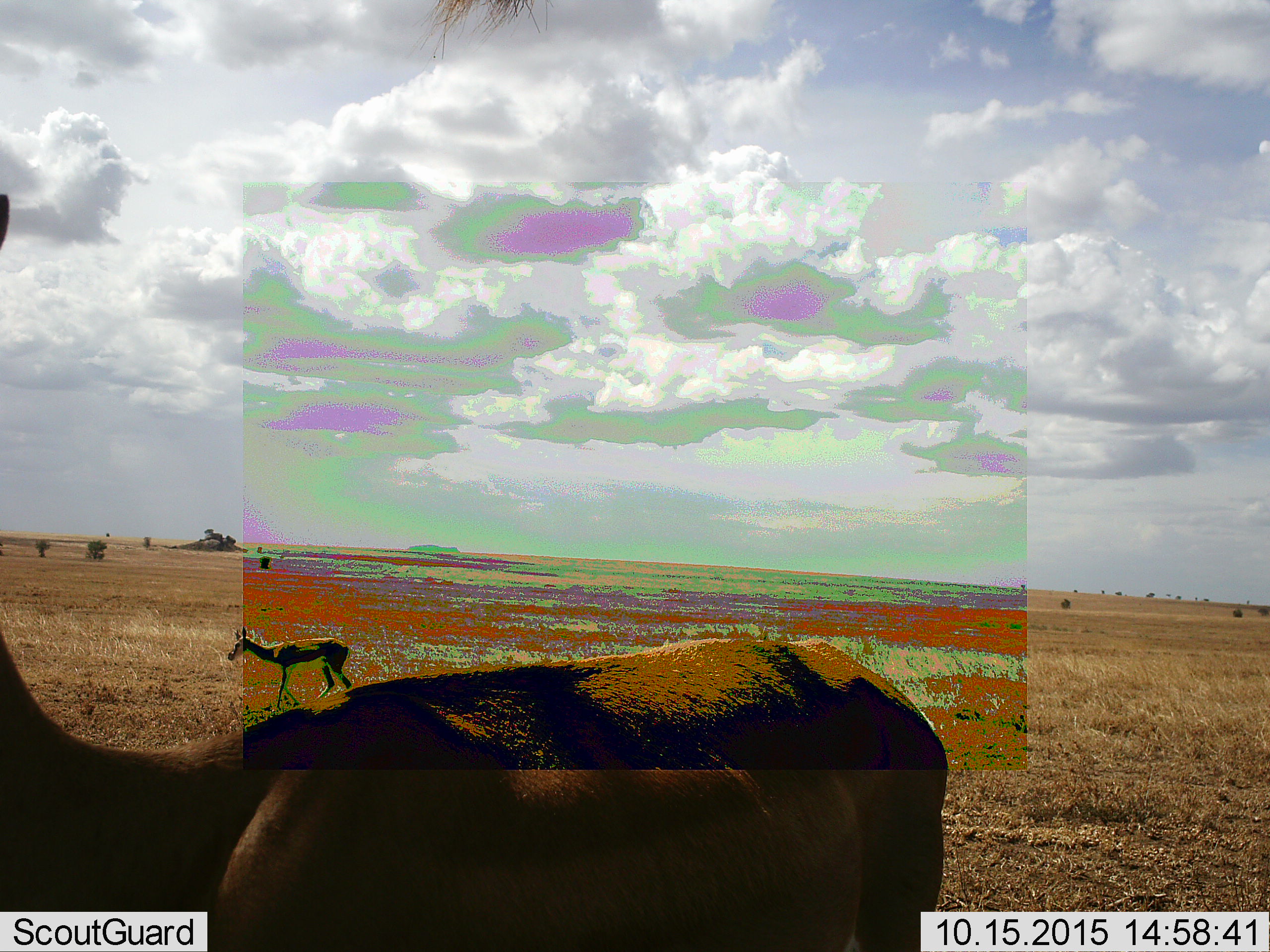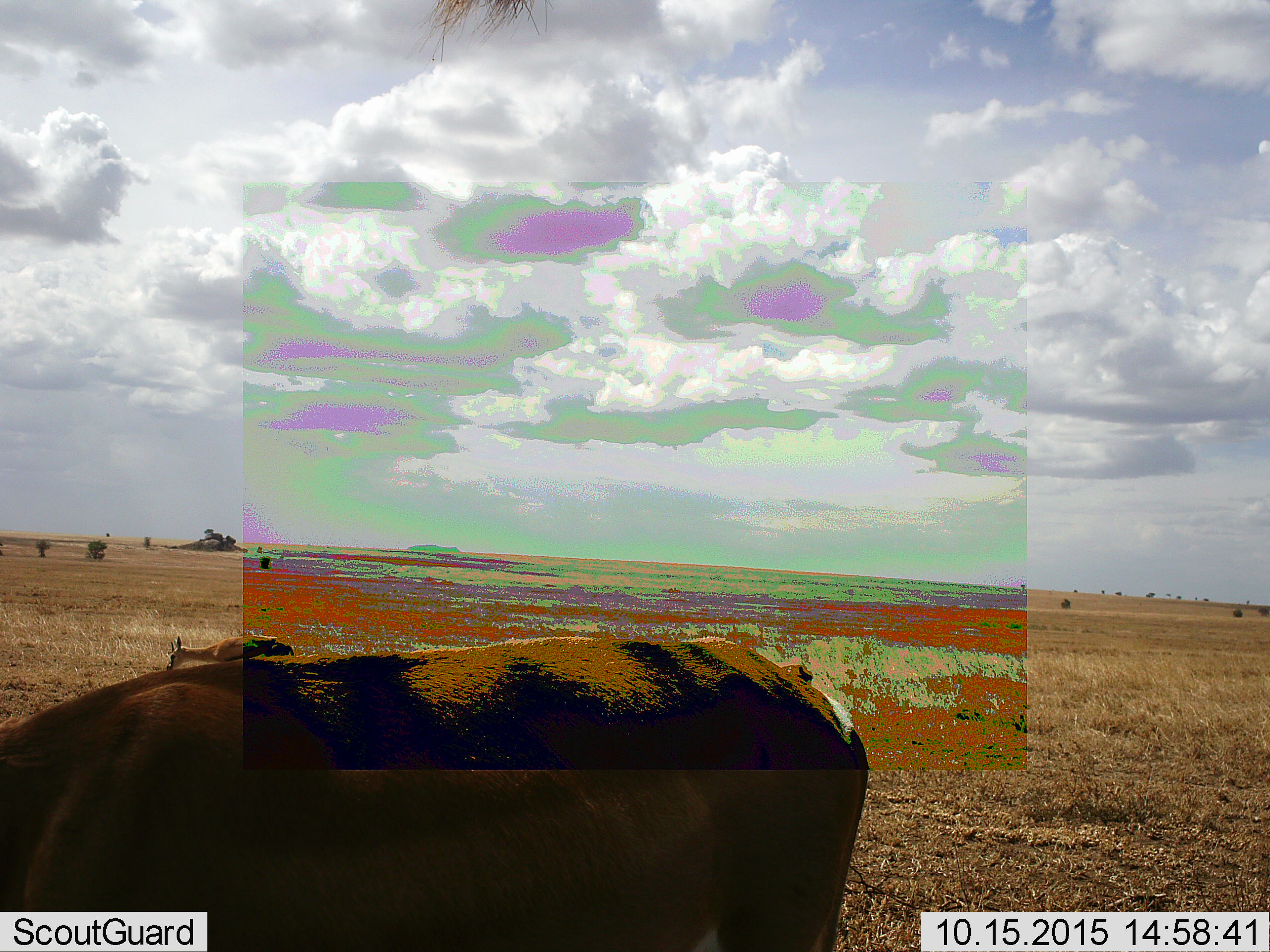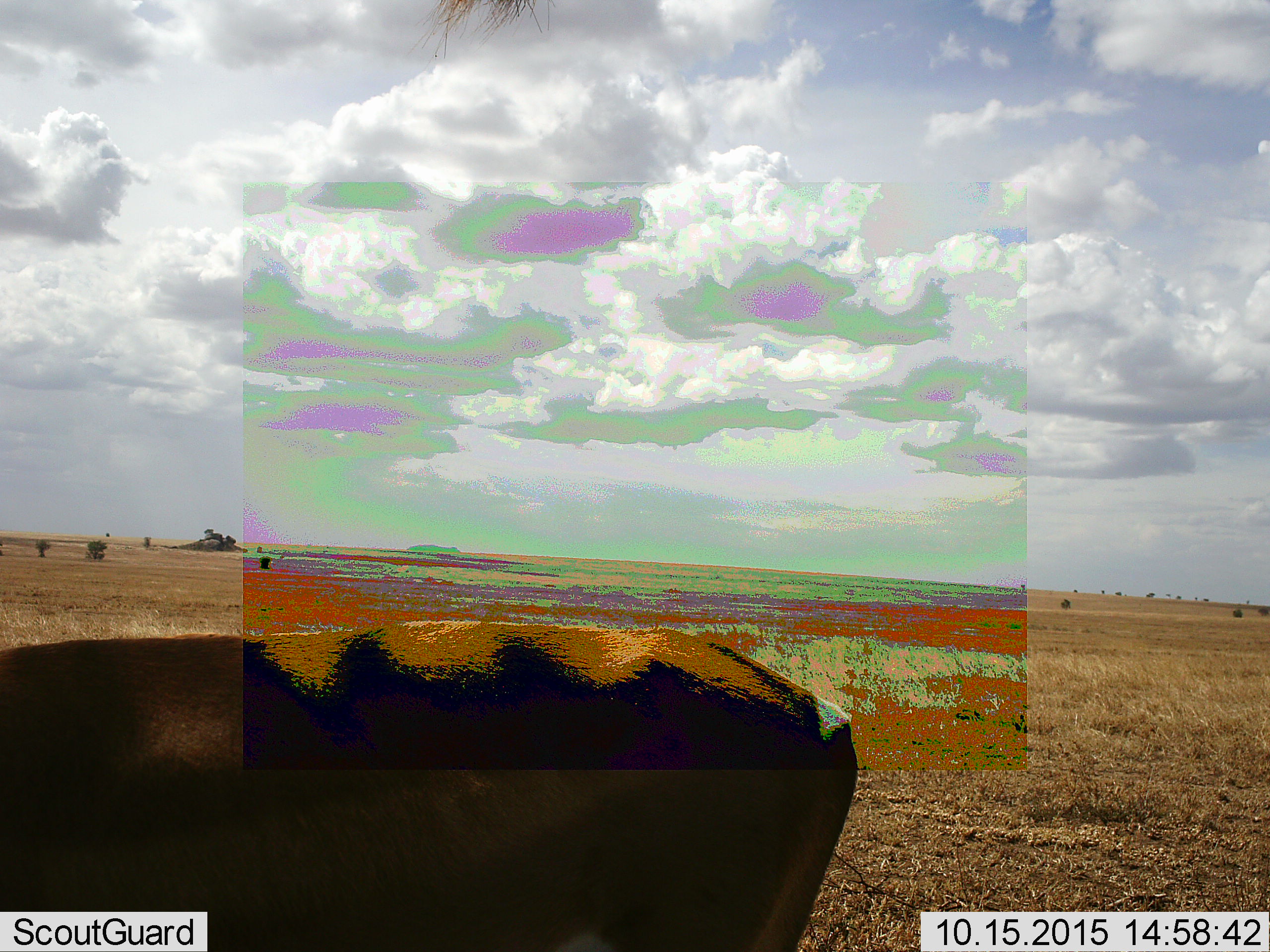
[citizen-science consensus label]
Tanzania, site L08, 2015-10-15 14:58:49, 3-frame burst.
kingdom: Animalia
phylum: Chordata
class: Mammalia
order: Artiodactyla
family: Bovidae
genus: Eudorcas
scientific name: Eudorcas thomsonii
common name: thomson's gazelle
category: gazellethomsons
Gazellethomsons (thomson's gazelle) (Eudorcas thomsonii), count 2. Behavior (volunteer vote fractions): standing 50%, resting 0%, moving 75%, interacting 0%. Young present (vote fraction): 25%. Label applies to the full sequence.